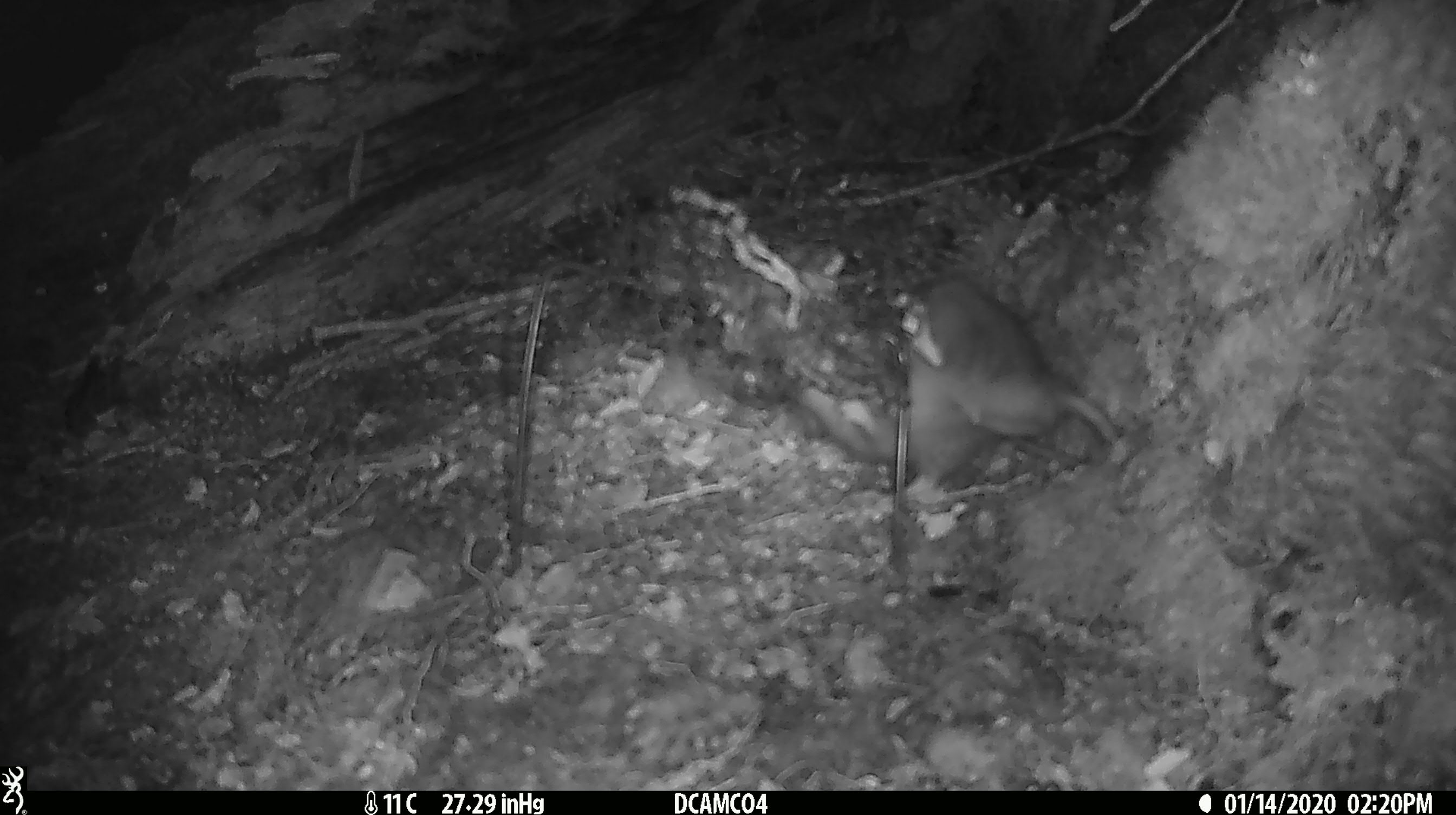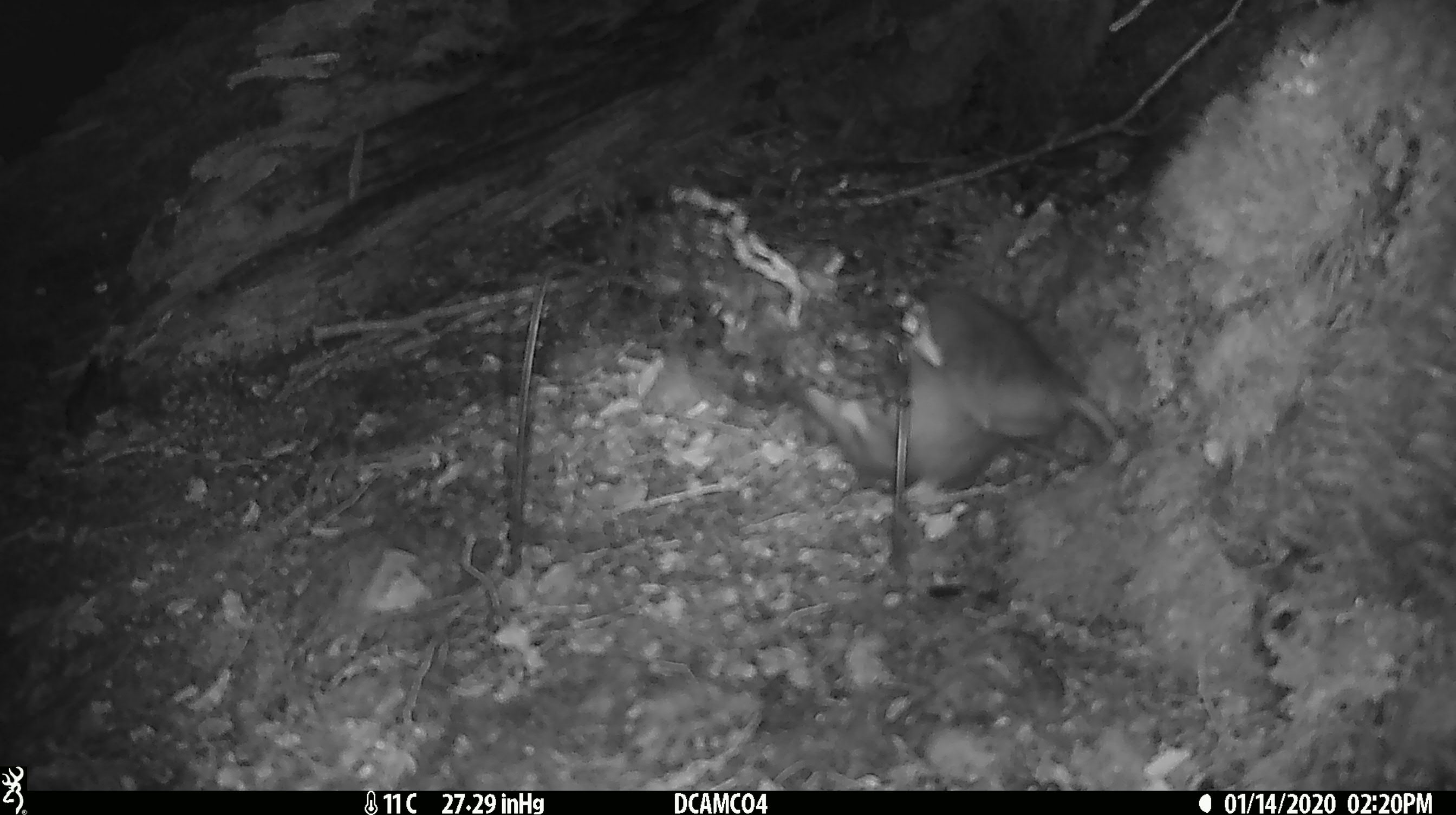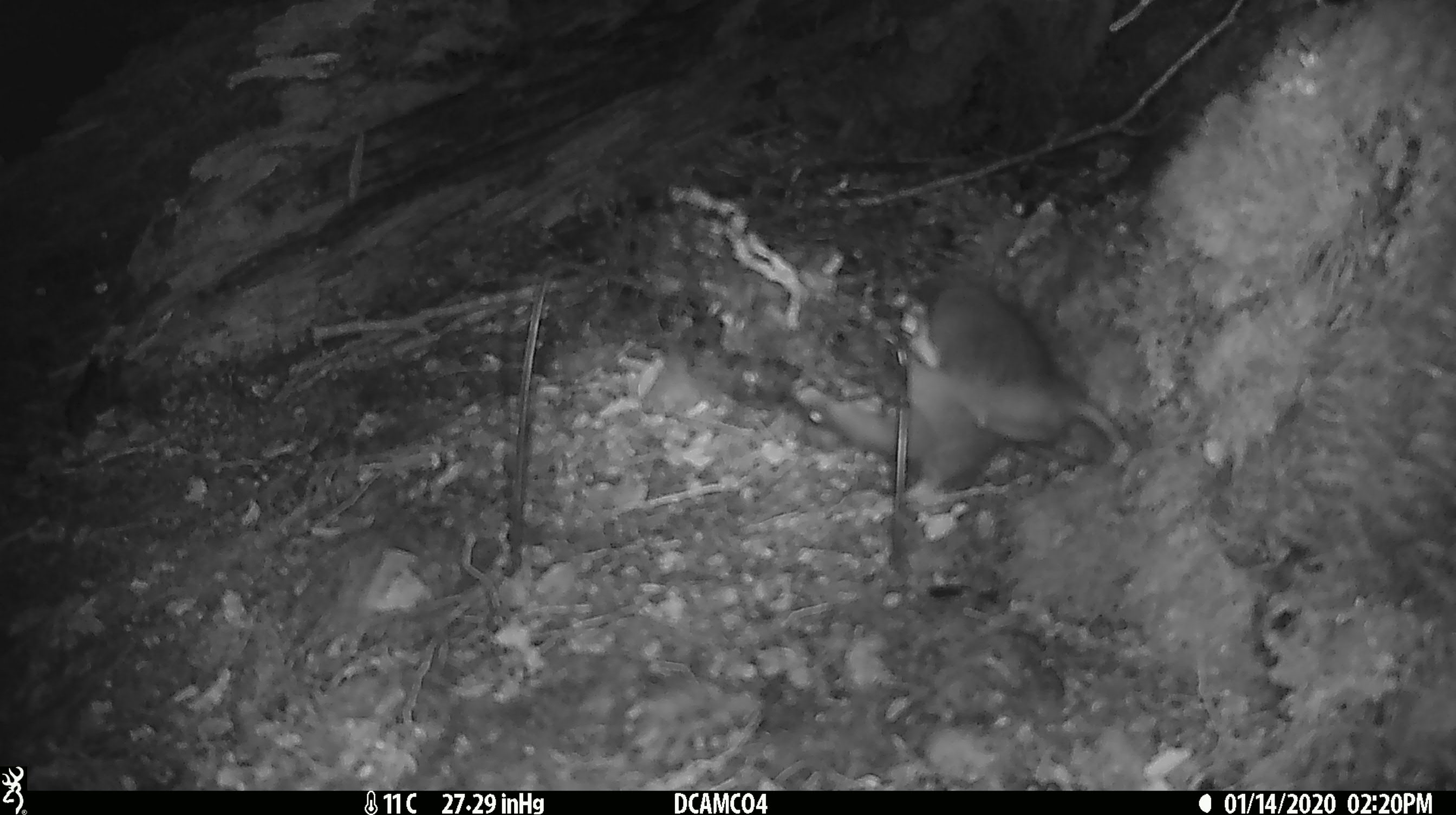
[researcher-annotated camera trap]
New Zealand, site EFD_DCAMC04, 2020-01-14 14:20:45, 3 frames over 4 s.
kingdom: Animalia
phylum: Chordata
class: Mammalia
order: Rodentia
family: Muridae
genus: Rattus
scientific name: Rattus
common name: rat